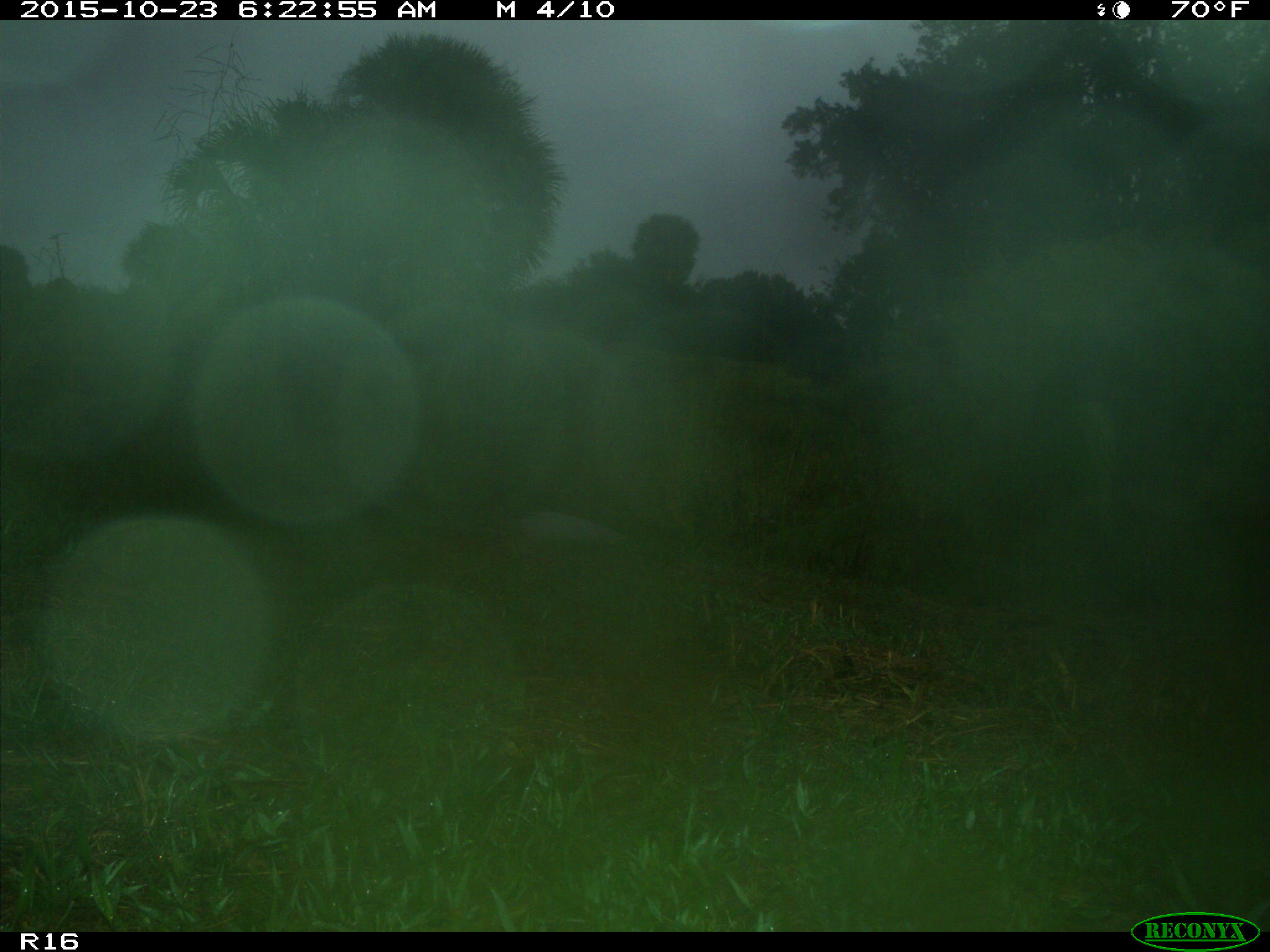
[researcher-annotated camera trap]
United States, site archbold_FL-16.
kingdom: Animalia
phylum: Chordata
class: Mammalia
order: Carnivora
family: Procyonidae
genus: Procyon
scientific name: Procyon lotor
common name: common raccoon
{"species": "Procyon lotor (common raccoon)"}